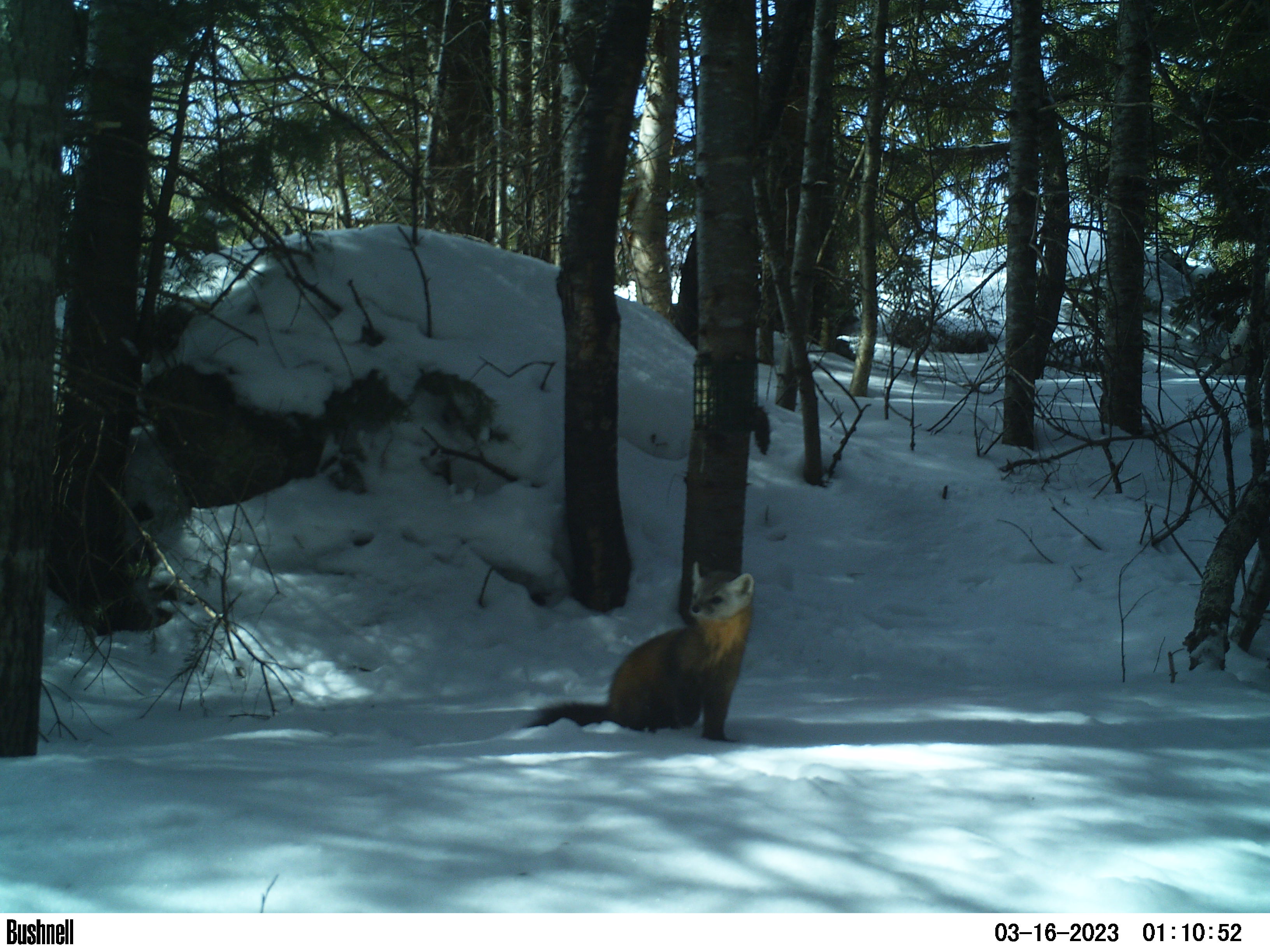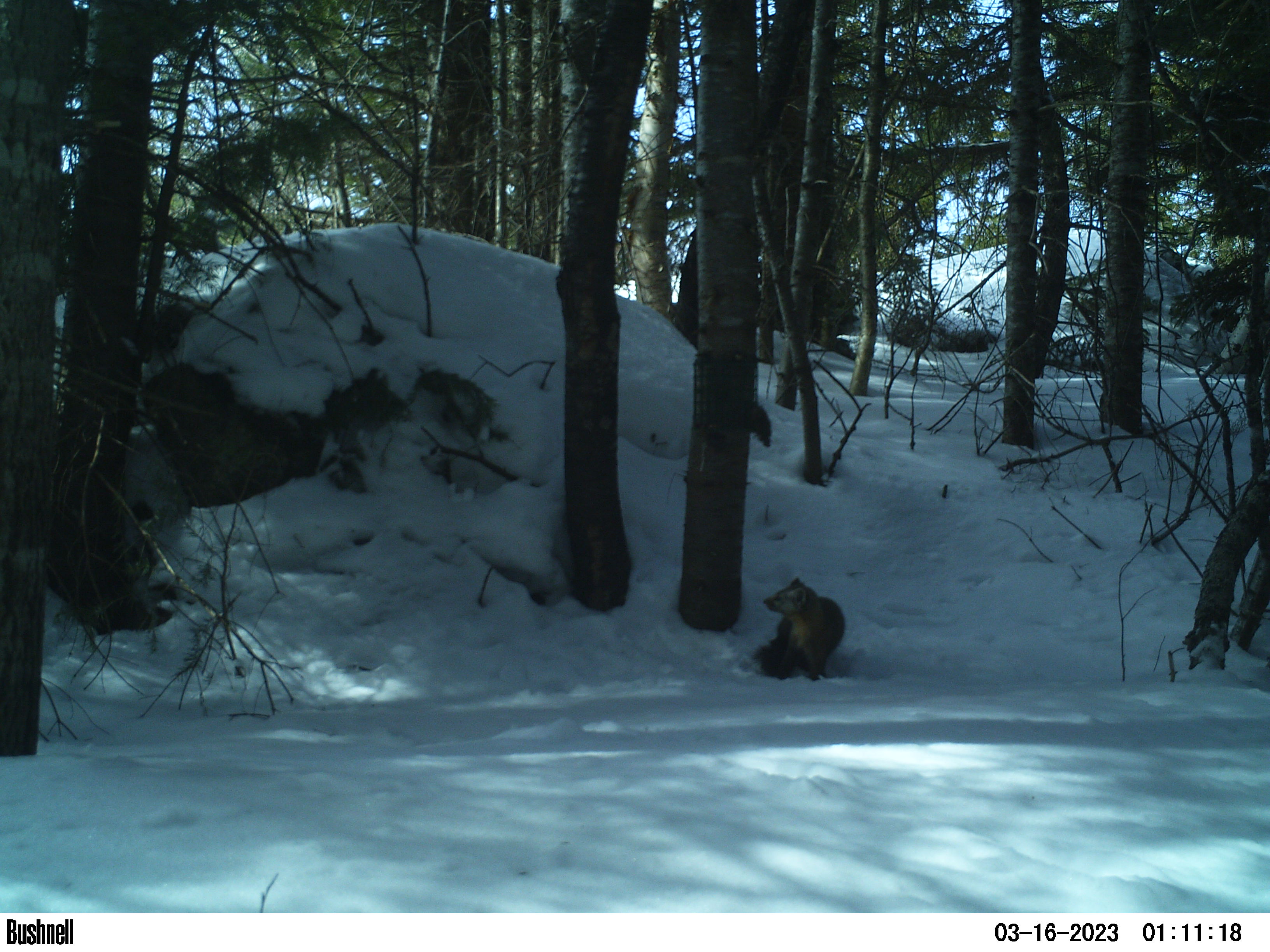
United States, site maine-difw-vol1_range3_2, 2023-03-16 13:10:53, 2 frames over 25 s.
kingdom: Animalia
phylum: Chordata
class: Mammalia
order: Carnivora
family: Mustelidae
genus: Martes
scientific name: Martes americana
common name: american marten